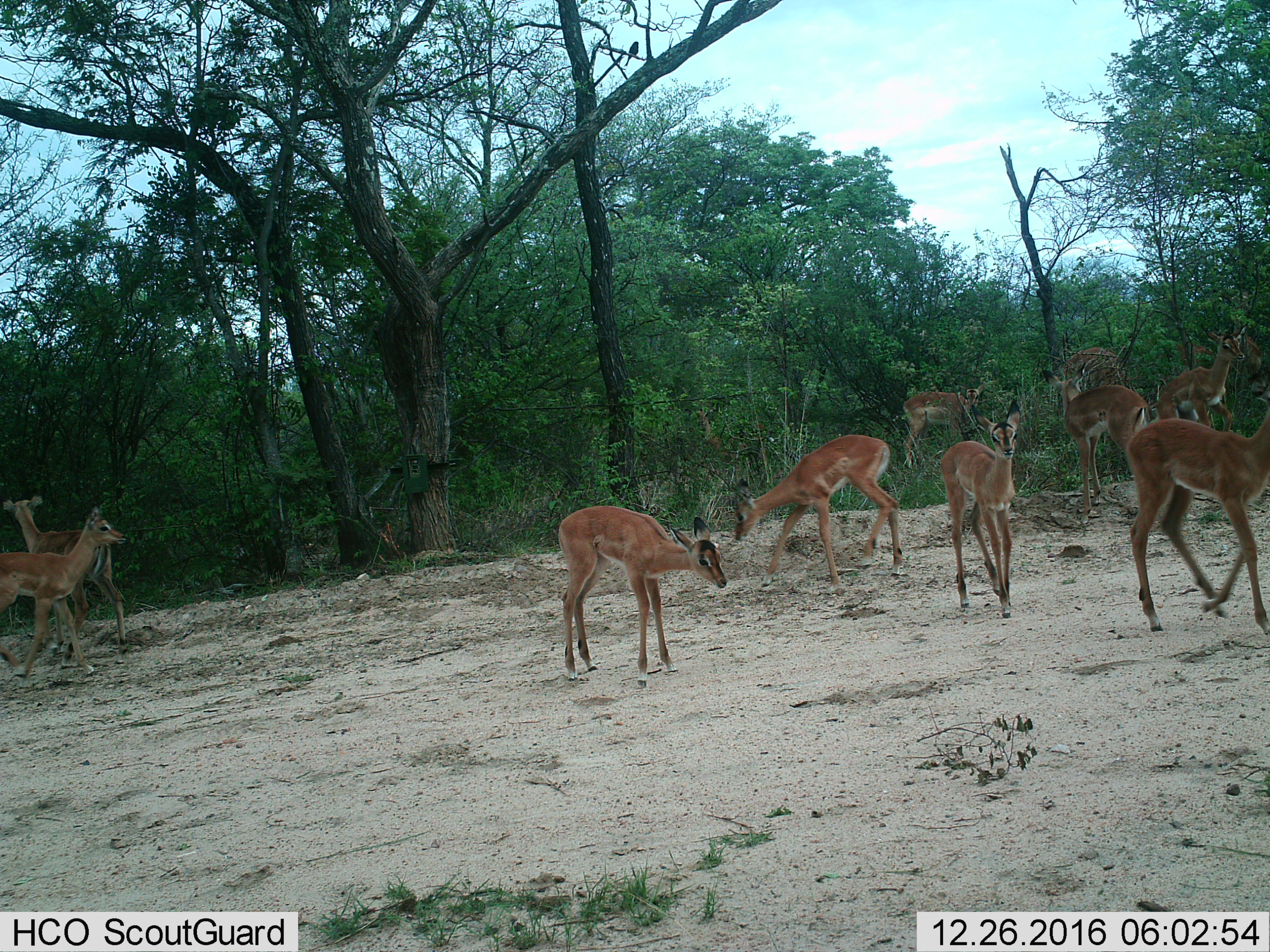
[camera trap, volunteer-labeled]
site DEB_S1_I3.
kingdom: Animalia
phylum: Chordata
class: Mammalia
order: Artiodactyla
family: Bovidae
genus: Aepyceros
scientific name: Aepyceros melampus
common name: impala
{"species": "impala (Aepyceros melampus)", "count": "11-50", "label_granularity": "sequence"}